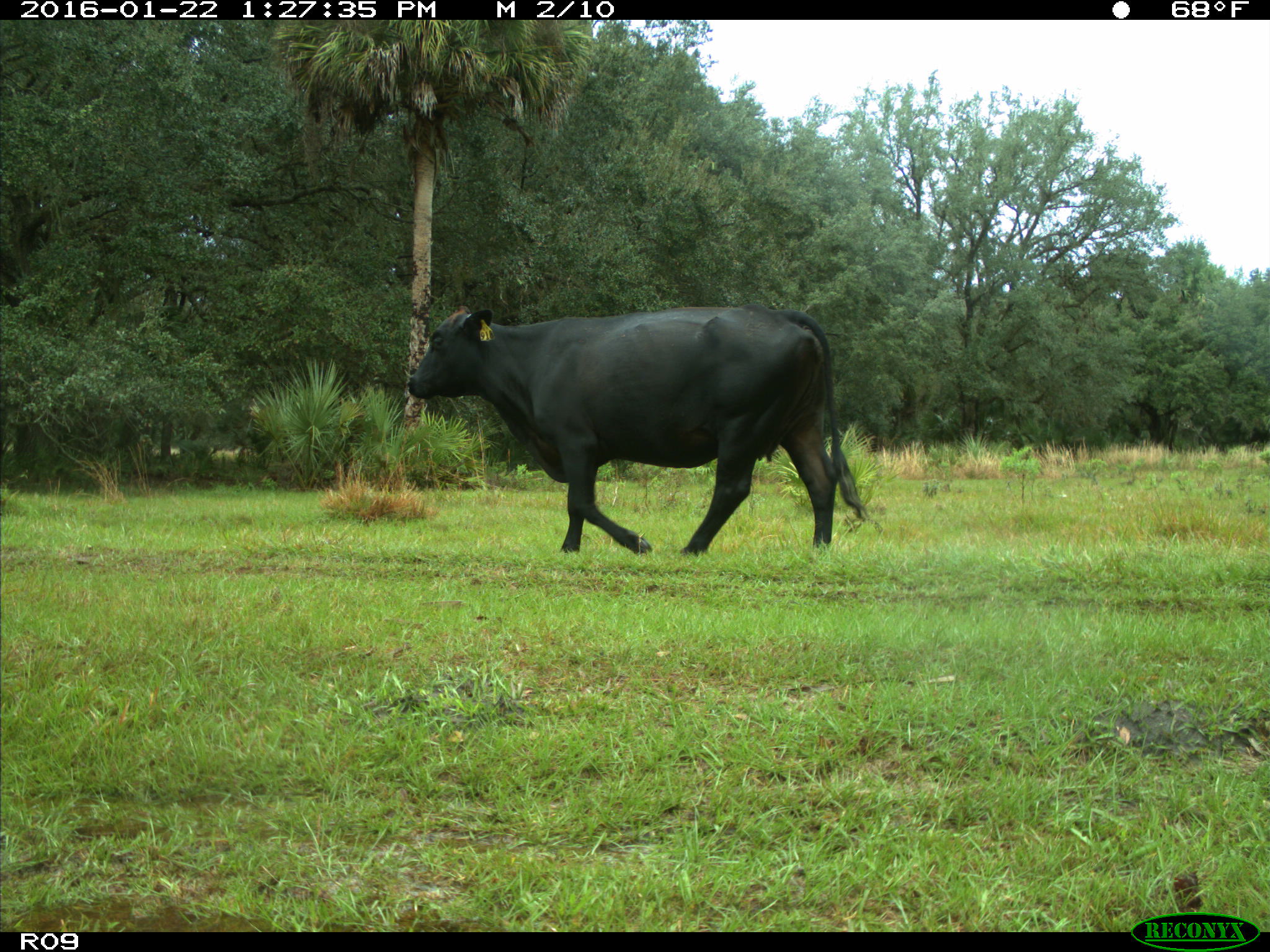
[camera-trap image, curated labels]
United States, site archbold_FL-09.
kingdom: Animalia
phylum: Chordata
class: Mammalia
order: Artiodactyla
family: Bovidae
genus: Bos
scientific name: Bos taurus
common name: domestic cow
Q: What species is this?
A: Bos taurus (domestic cow).